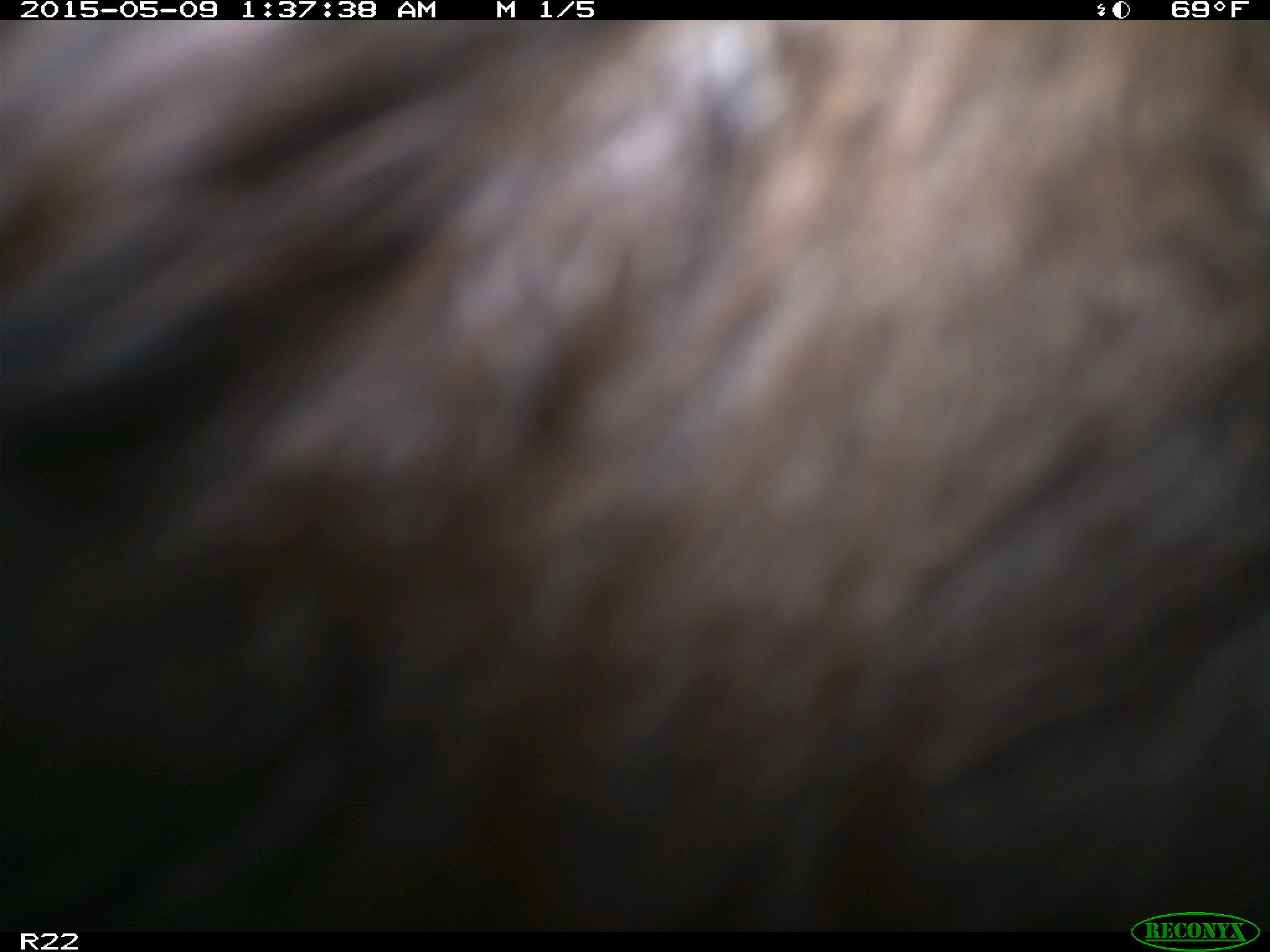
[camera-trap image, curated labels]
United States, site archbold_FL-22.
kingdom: Animalia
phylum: Chordata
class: Mammalia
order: Artiodactyla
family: Bovidae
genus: Bos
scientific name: Bos taurus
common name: domestic cow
Bos taurus (domestic cow).